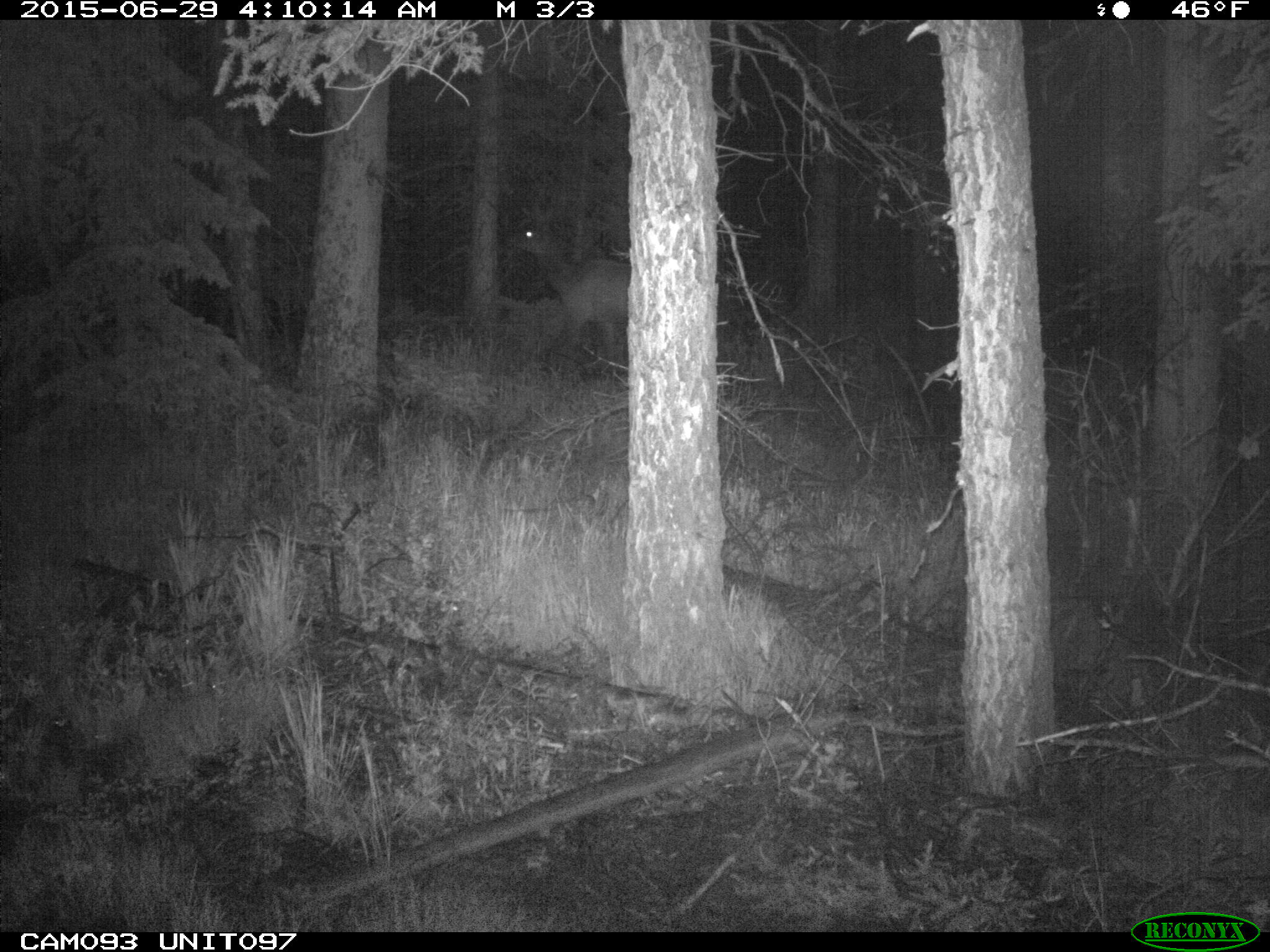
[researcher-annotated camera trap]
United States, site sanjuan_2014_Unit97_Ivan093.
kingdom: Animalia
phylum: Chordata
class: Mammalia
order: Artiodactyla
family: Cervidae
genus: Cervus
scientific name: Cervus elaphus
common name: red deer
Cervus elaphus (red deer).